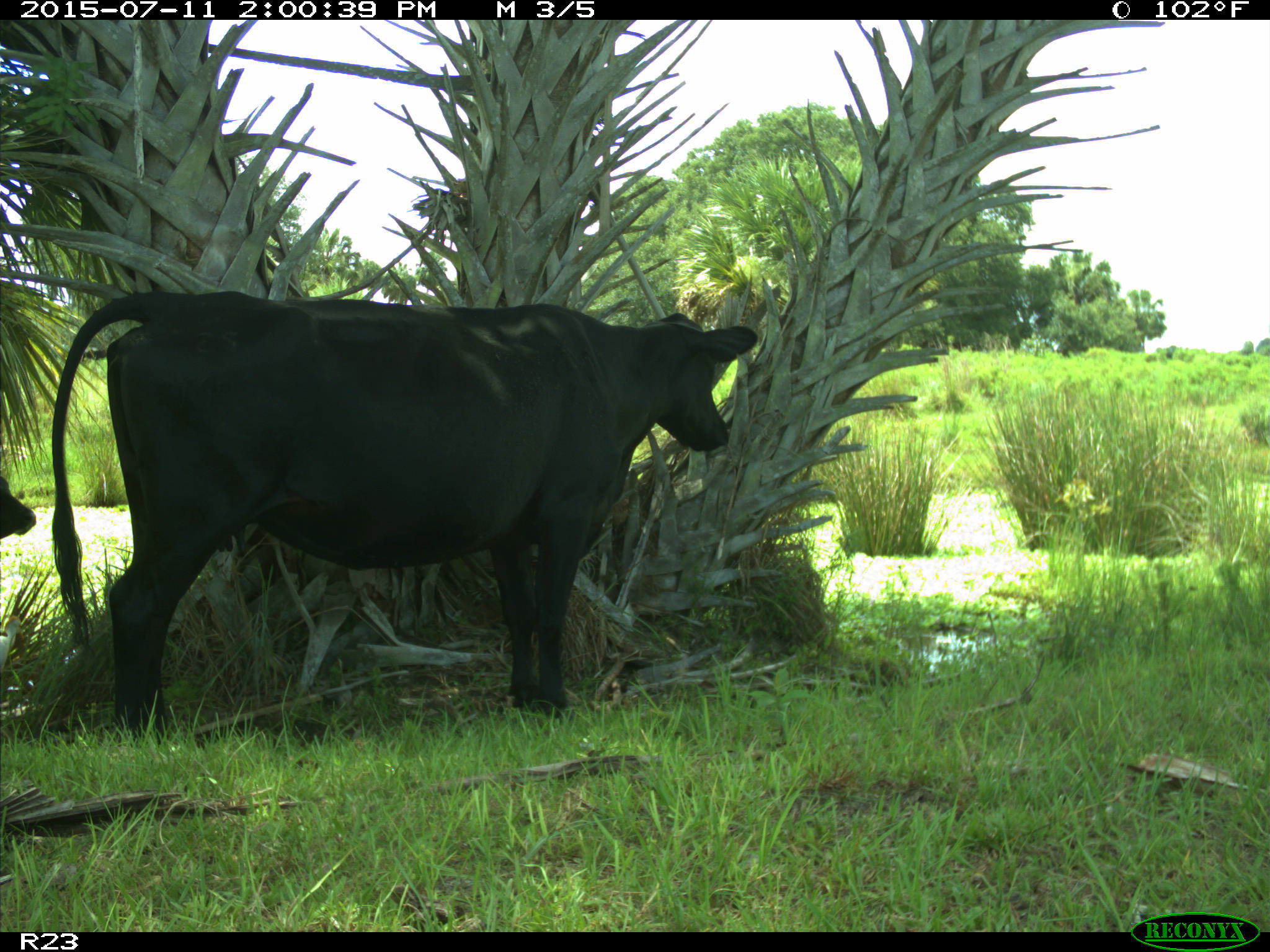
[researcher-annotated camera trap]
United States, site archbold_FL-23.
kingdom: Animalia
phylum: Chordata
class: Mammalia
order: Artiodactyla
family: Bovidae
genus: Bos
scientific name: Bos taurus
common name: domestic cow